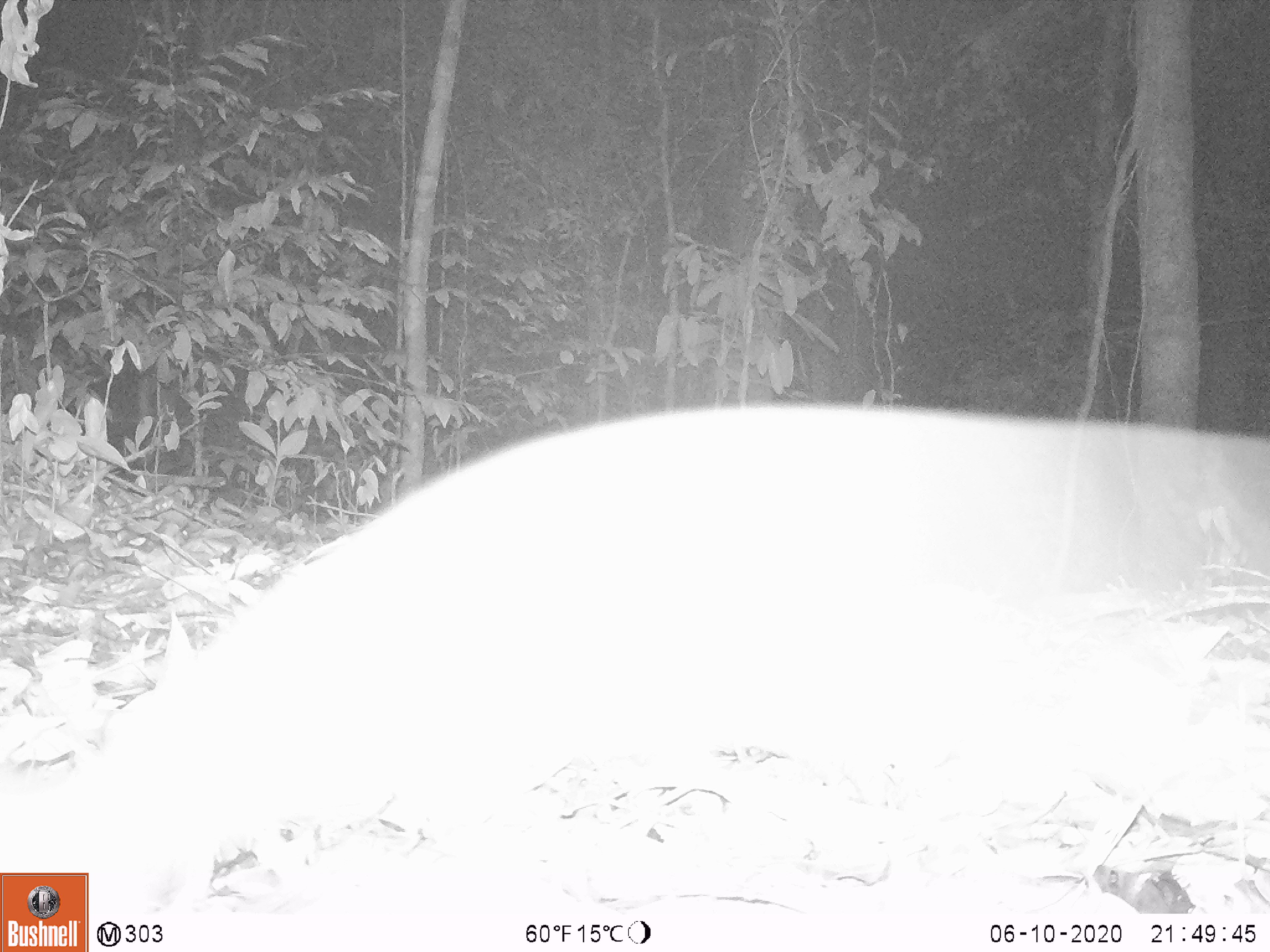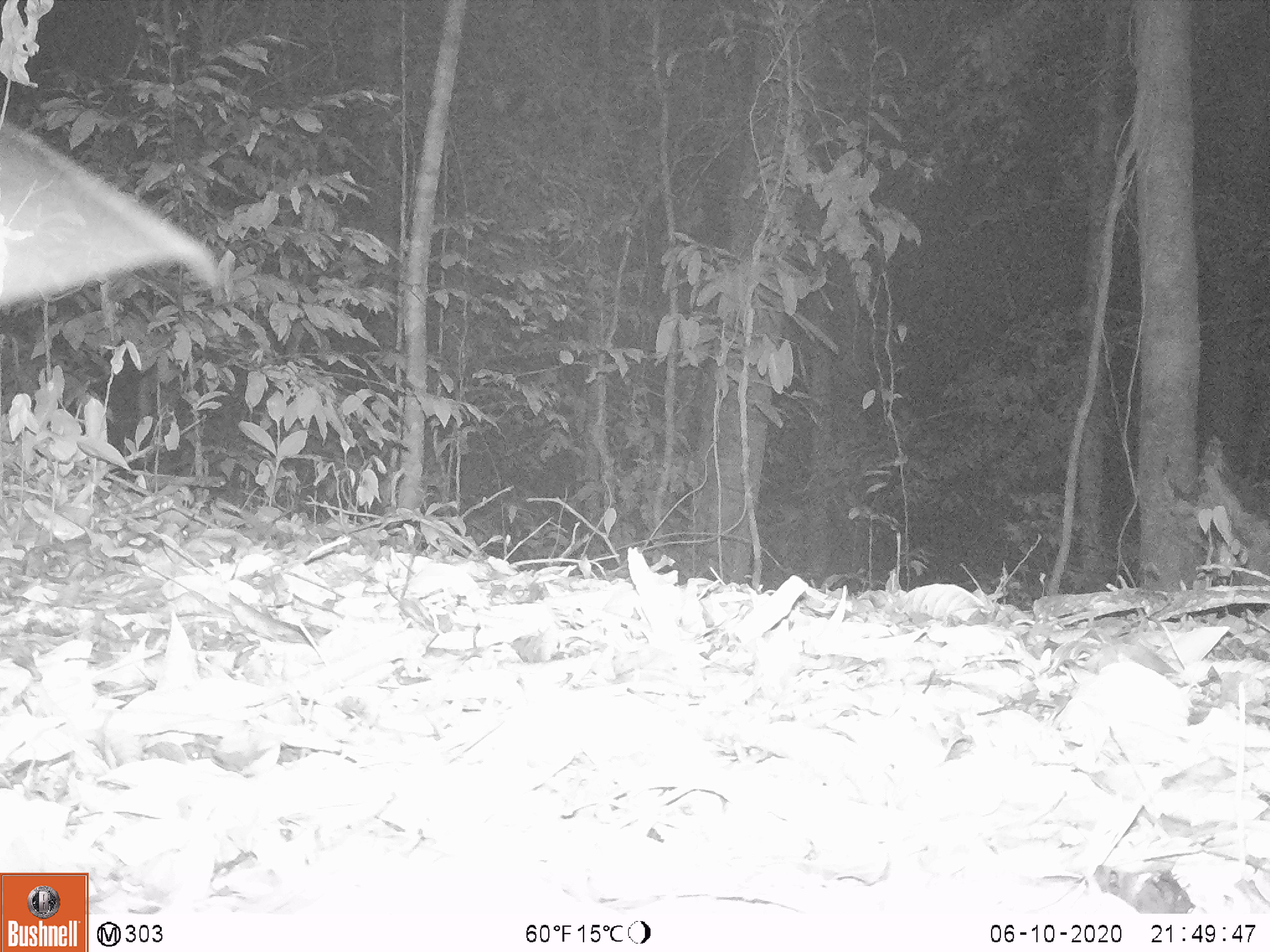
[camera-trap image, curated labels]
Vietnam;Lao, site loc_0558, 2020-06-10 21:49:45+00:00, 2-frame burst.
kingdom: Animalia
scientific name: Animalia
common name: animal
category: unidentified animal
Unidentified animal (animal) (Animalia). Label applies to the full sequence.